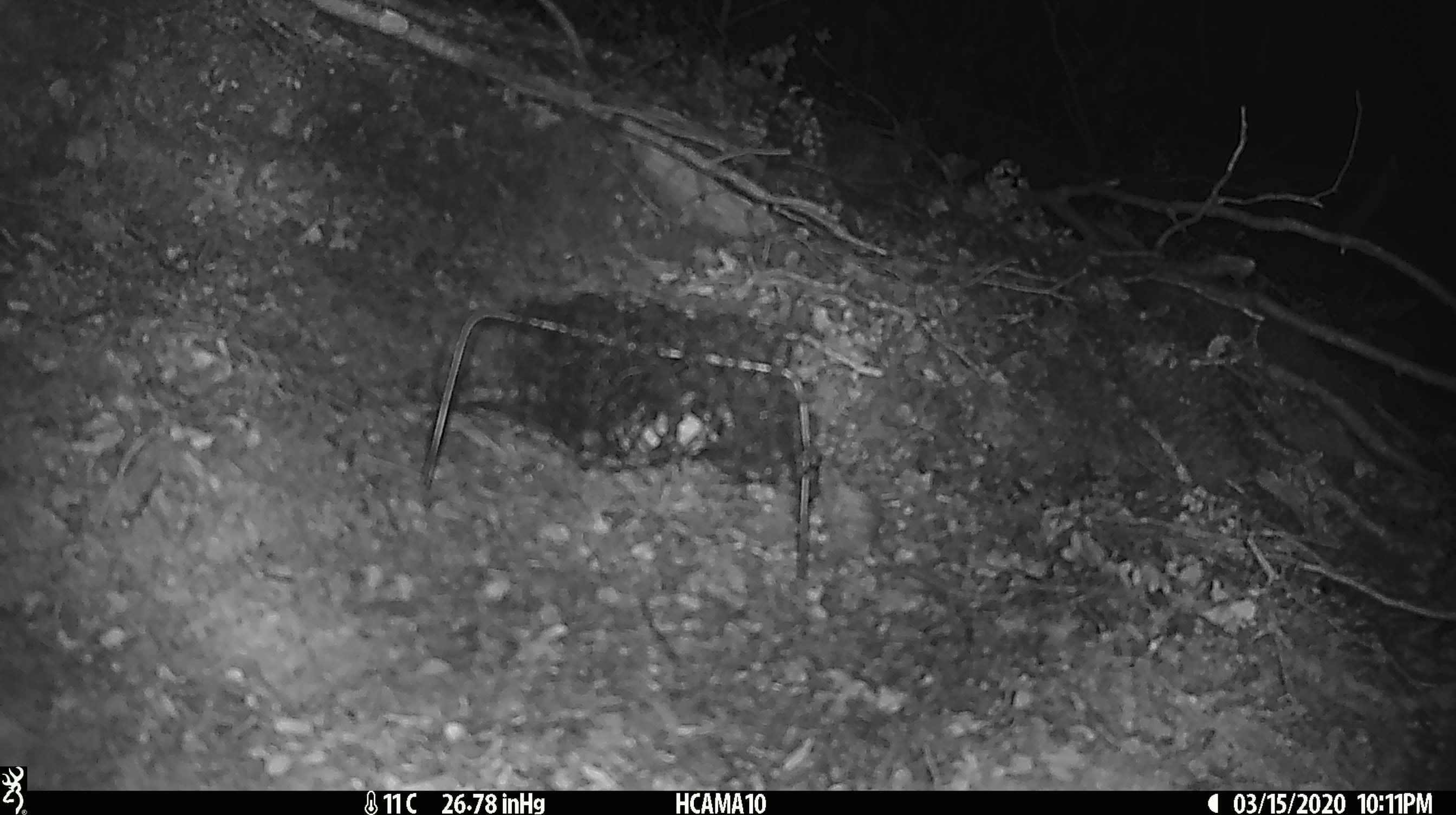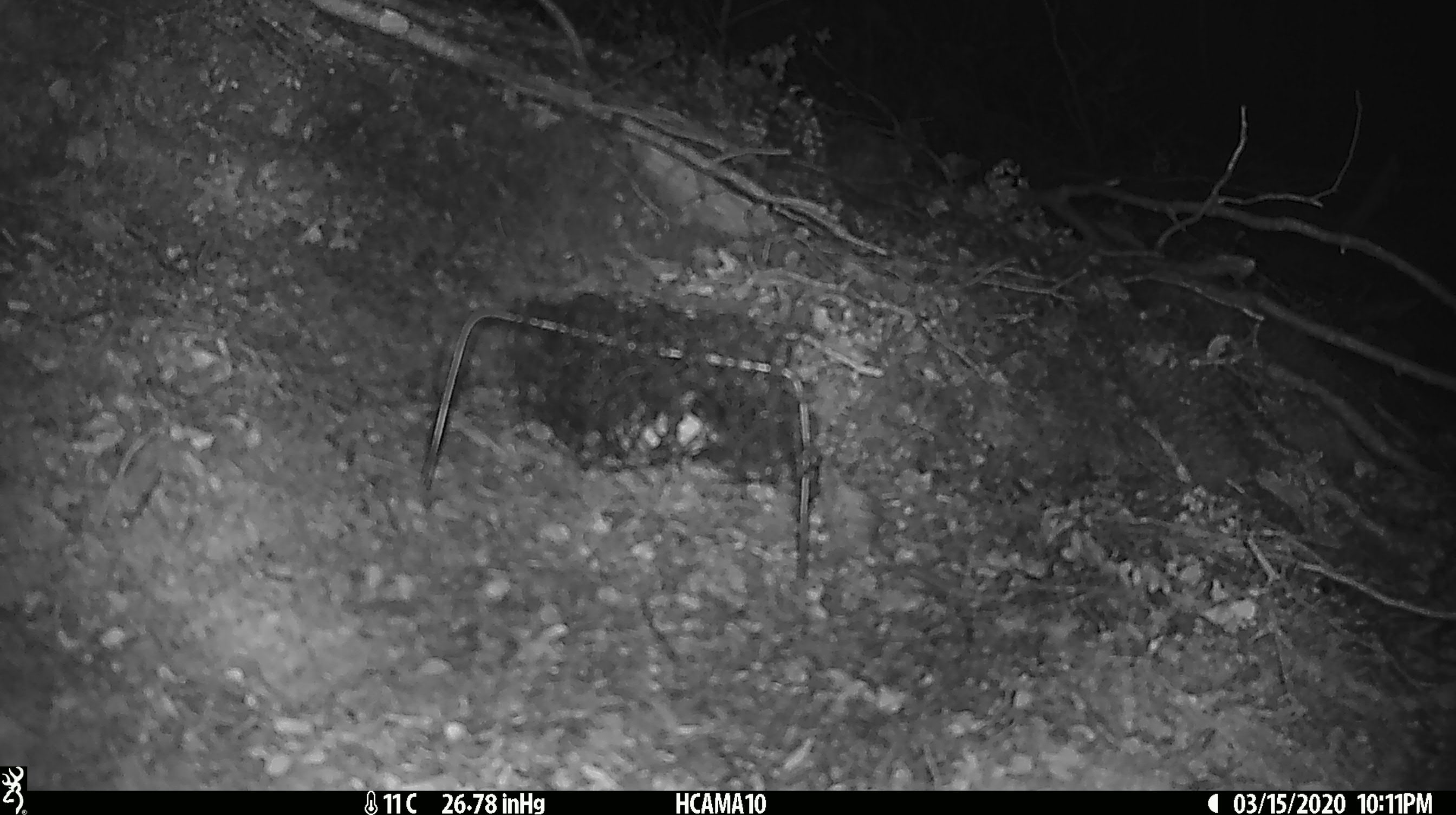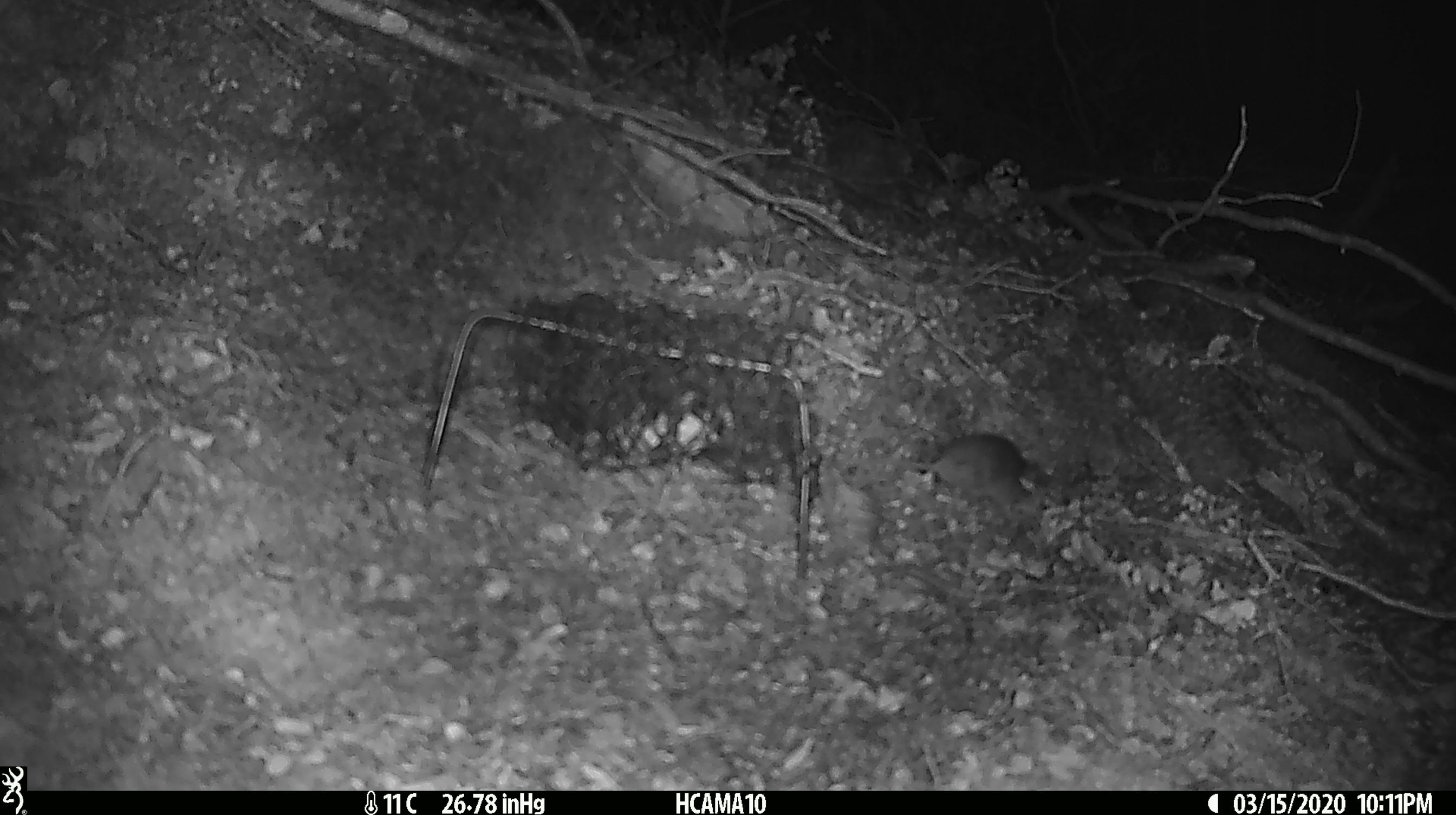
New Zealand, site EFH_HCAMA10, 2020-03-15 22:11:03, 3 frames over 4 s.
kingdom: Animalia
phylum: Chordata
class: Mammalia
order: Rodentia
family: Muridae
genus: Mus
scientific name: Mus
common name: mouse